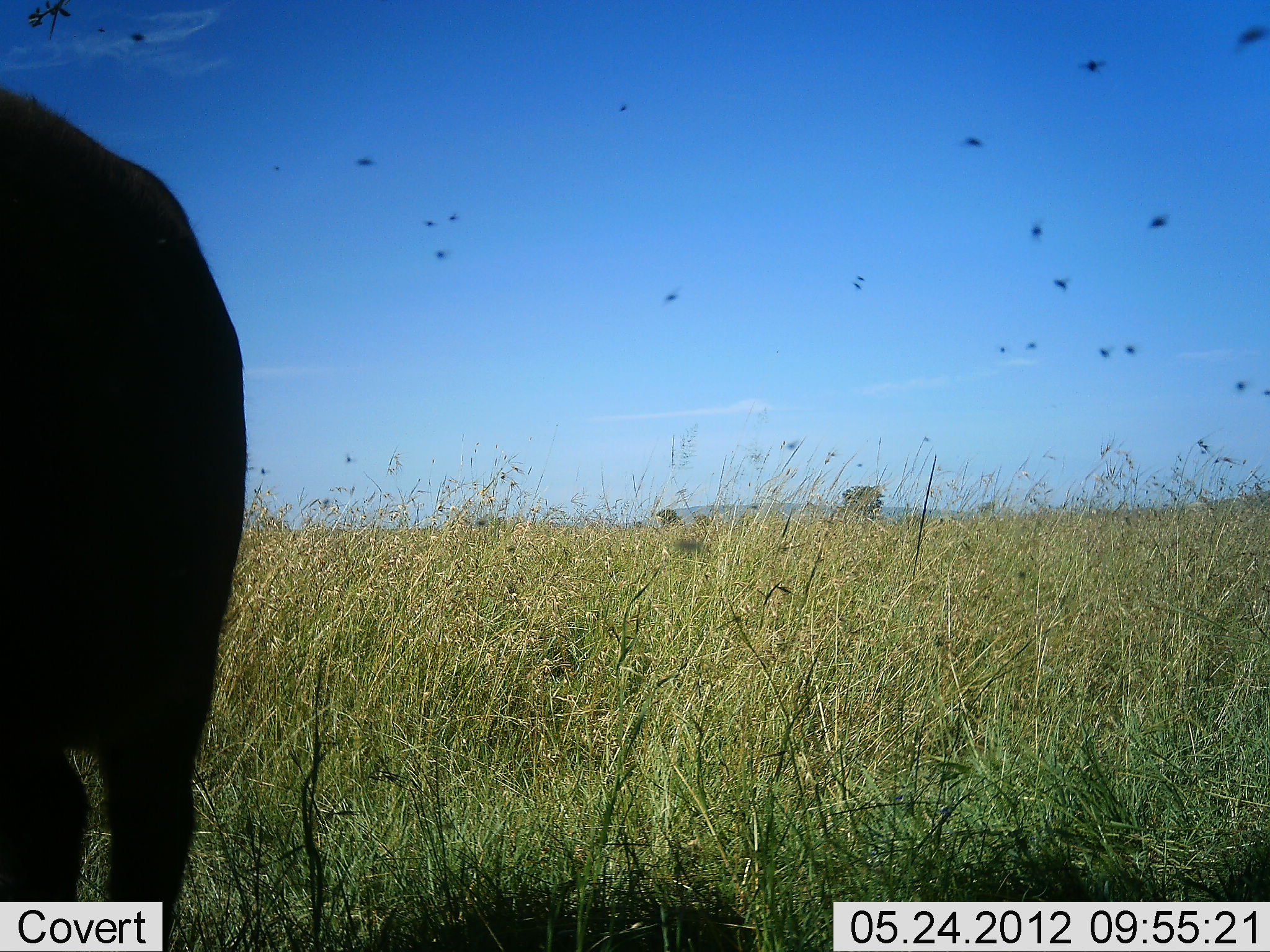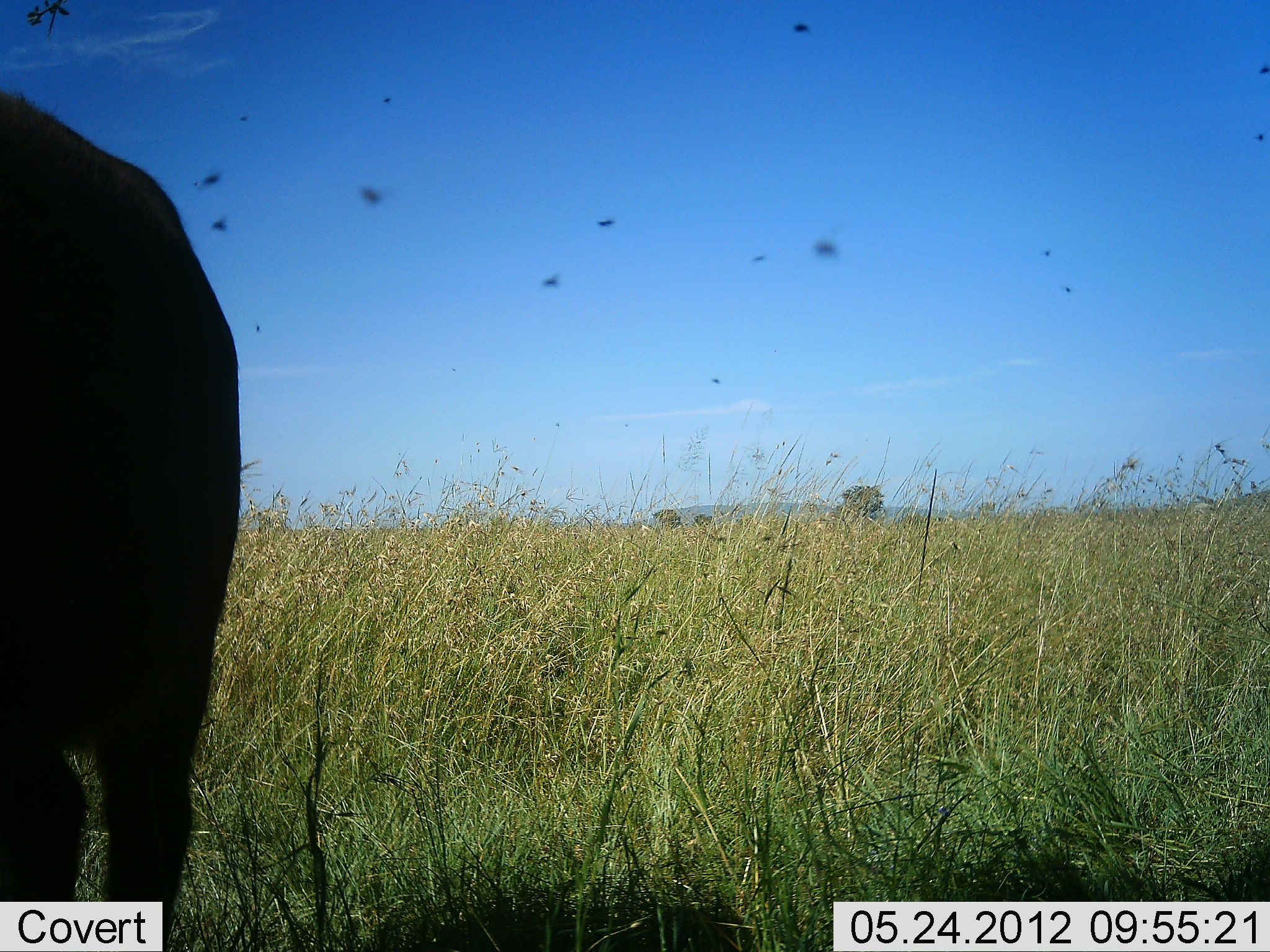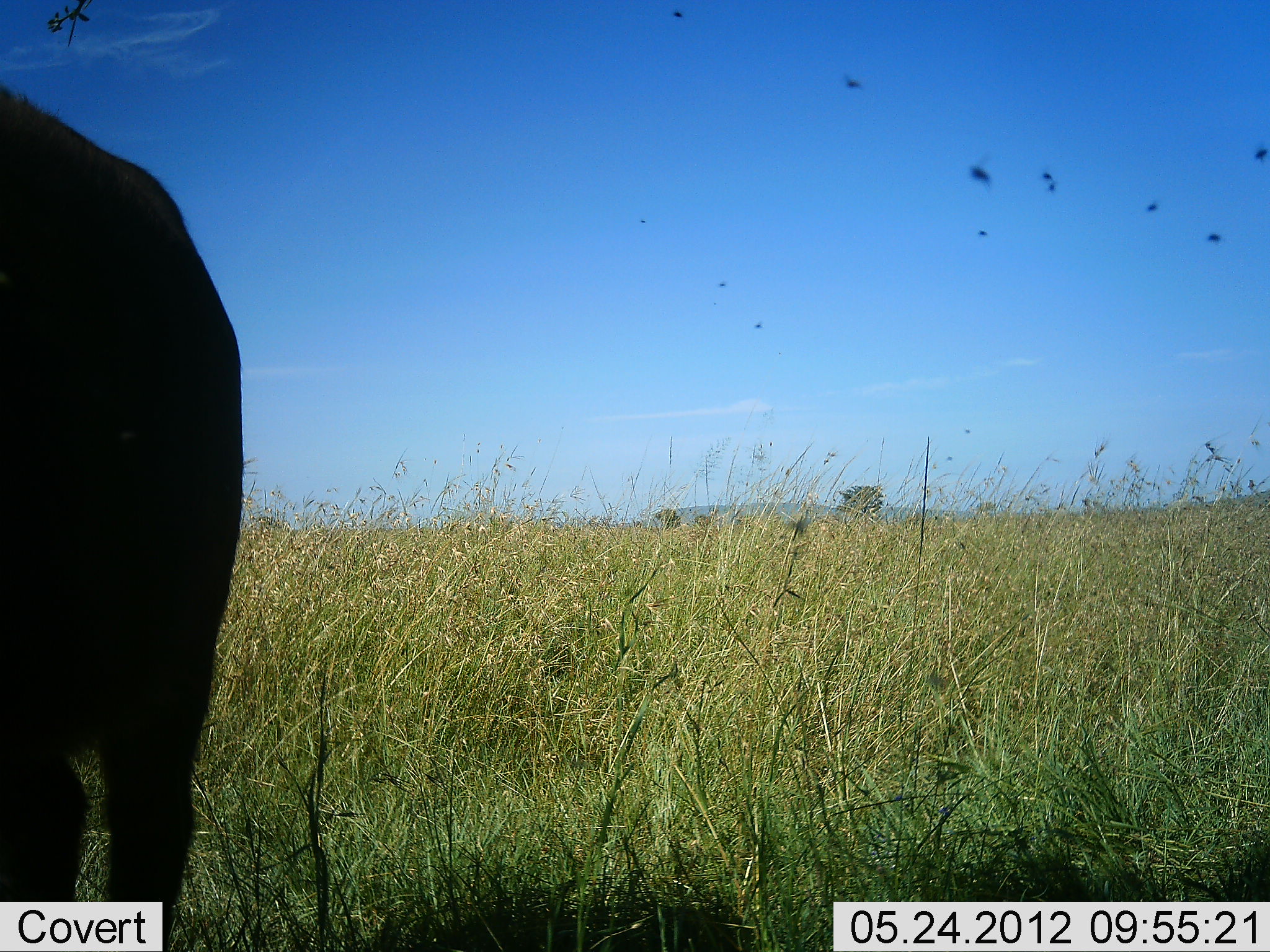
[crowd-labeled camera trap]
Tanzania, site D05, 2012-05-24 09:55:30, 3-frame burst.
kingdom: Animalia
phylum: Chordata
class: Mammalia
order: Artiodactyla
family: Bovidae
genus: Syncerus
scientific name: Syncerus caffer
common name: cape buffalo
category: buffalo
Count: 1.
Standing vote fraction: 100%.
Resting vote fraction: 0%.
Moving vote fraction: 0%.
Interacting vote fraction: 0%.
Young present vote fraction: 0%.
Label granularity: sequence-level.